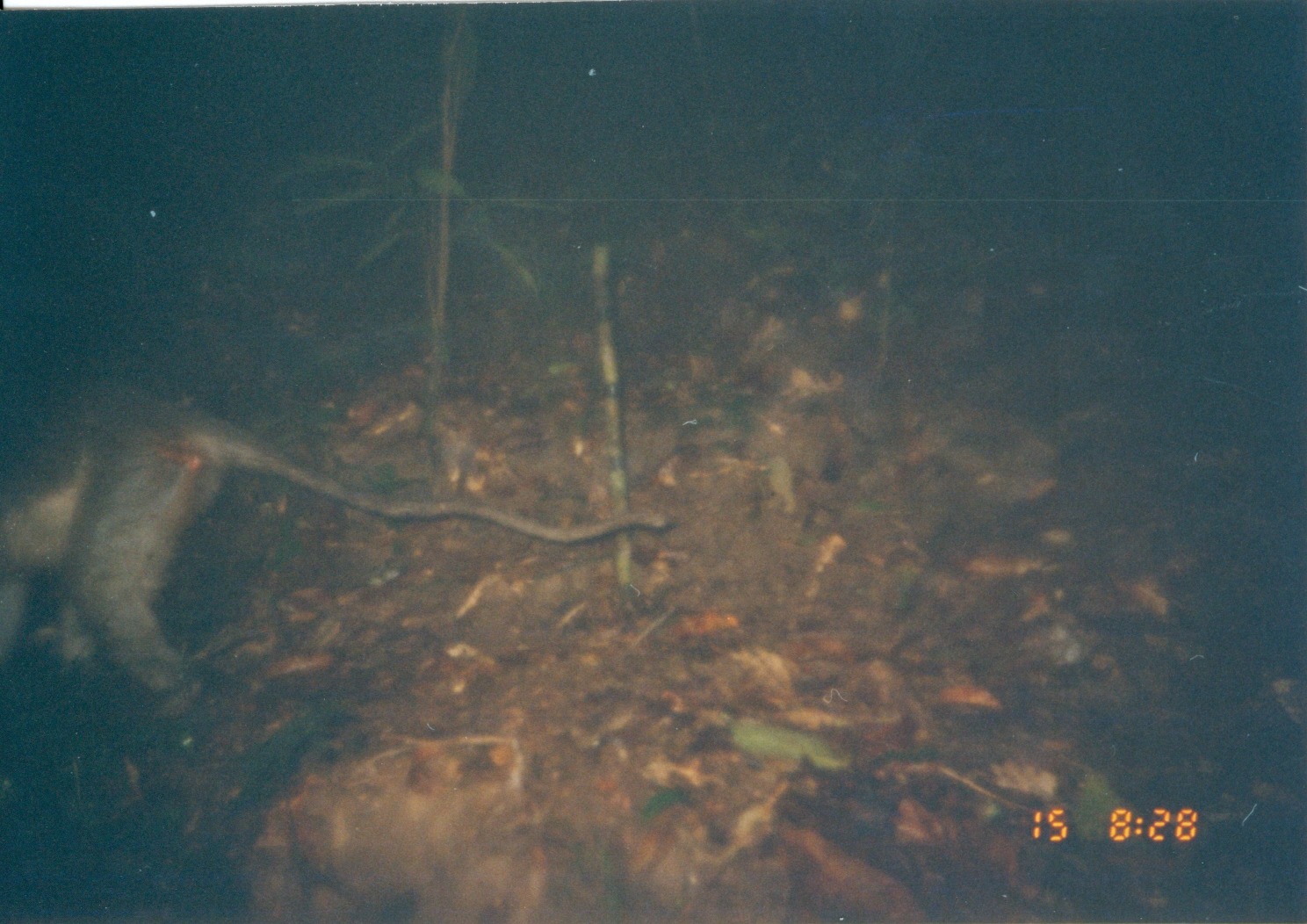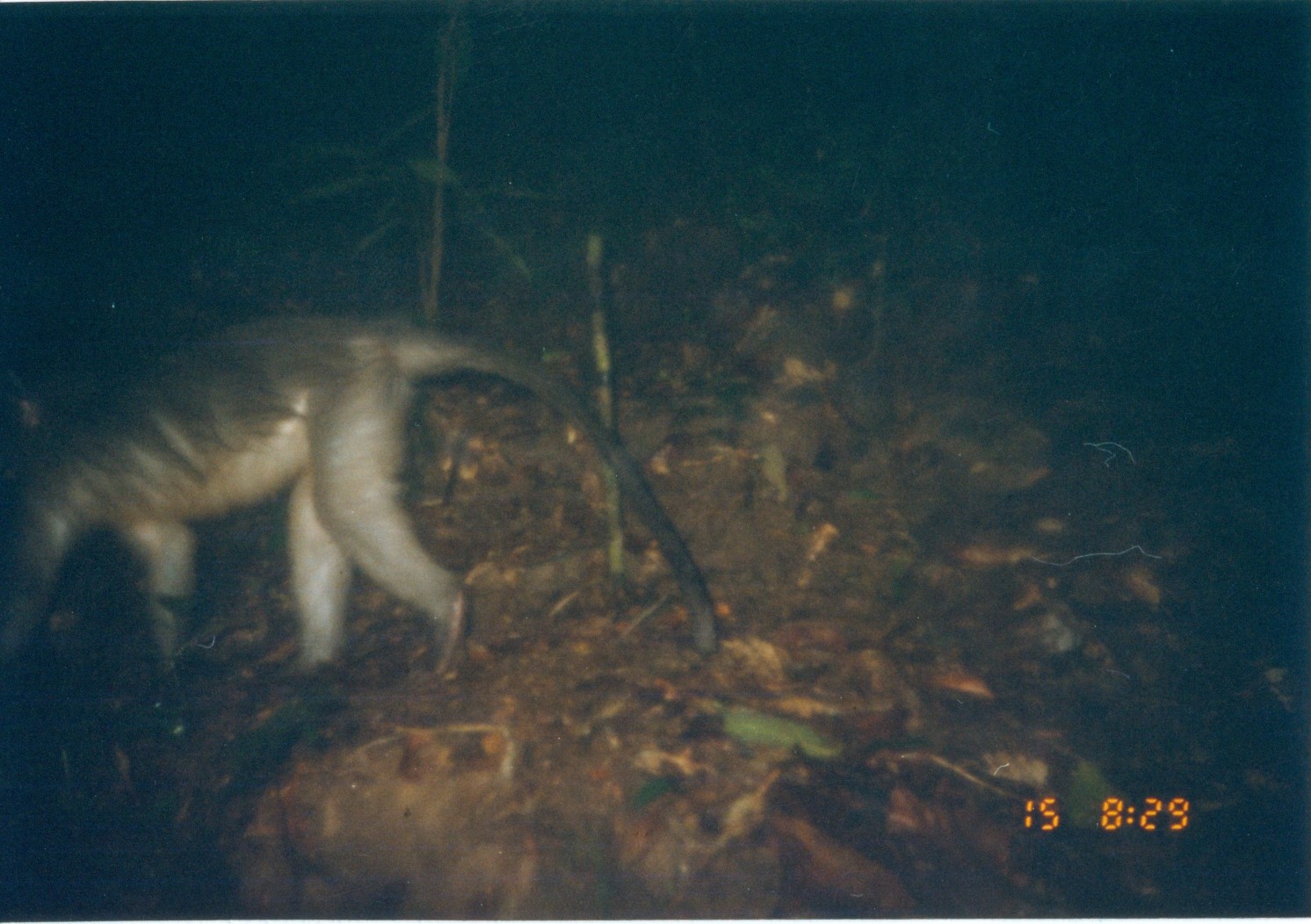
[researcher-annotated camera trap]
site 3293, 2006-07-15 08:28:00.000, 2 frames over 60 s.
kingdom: Animalia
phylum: Chordata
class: Mammalia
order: Primates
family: Cercopithecidae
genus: Cercocebus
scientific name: Cercocebus sanjei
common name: sanje mangabey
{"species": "Cercocebus sanjei (sanje mangabey)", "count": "1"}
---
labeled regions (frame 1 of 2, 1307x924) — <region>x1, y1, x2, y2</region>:
cercocebus sanjei: <region>0, 362, 669, 722</region>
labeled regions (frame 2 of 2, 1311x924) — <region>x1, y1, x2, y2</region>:
cercocebus sanjei: <region>2, 312, 722, 689</region>